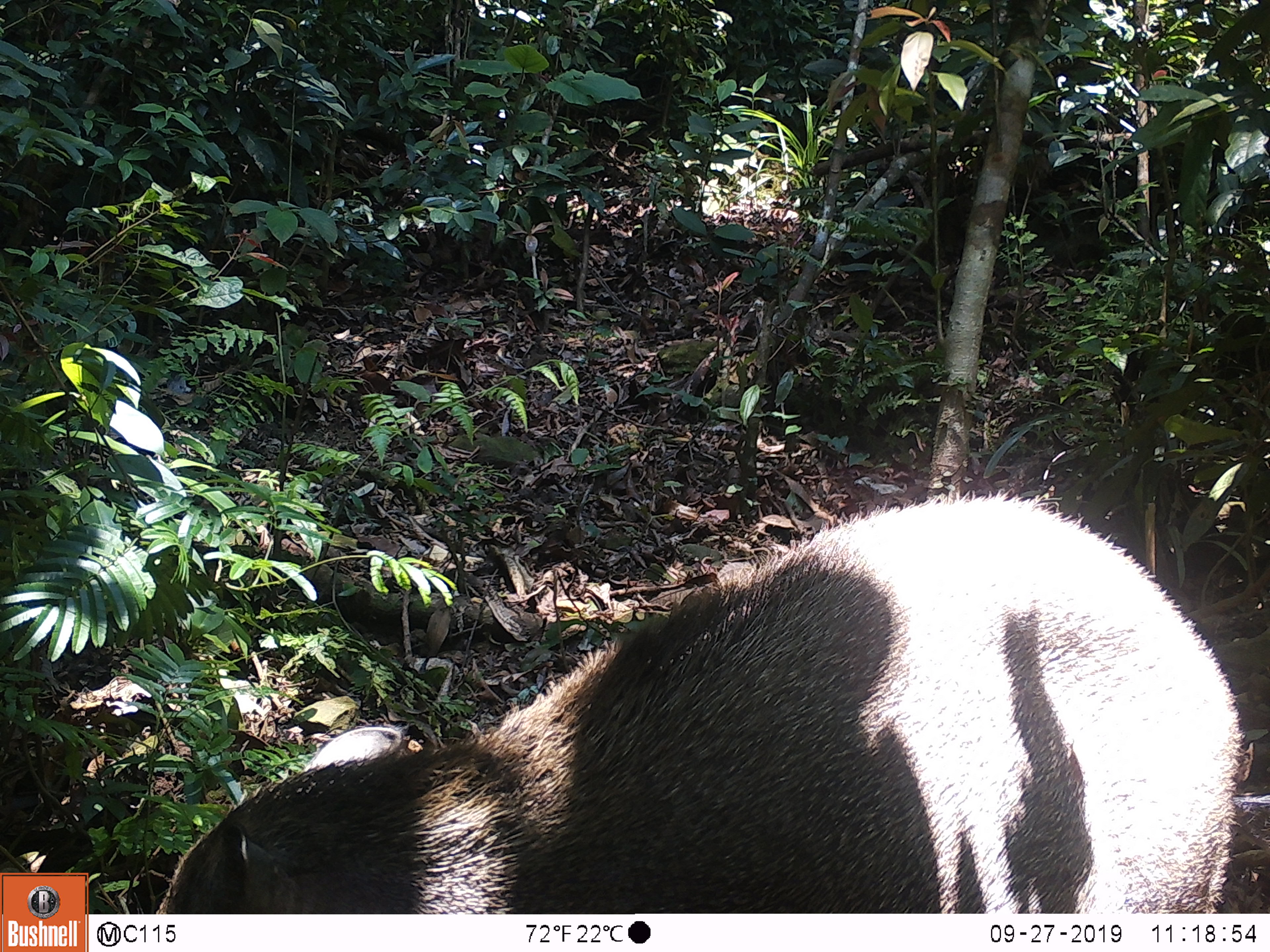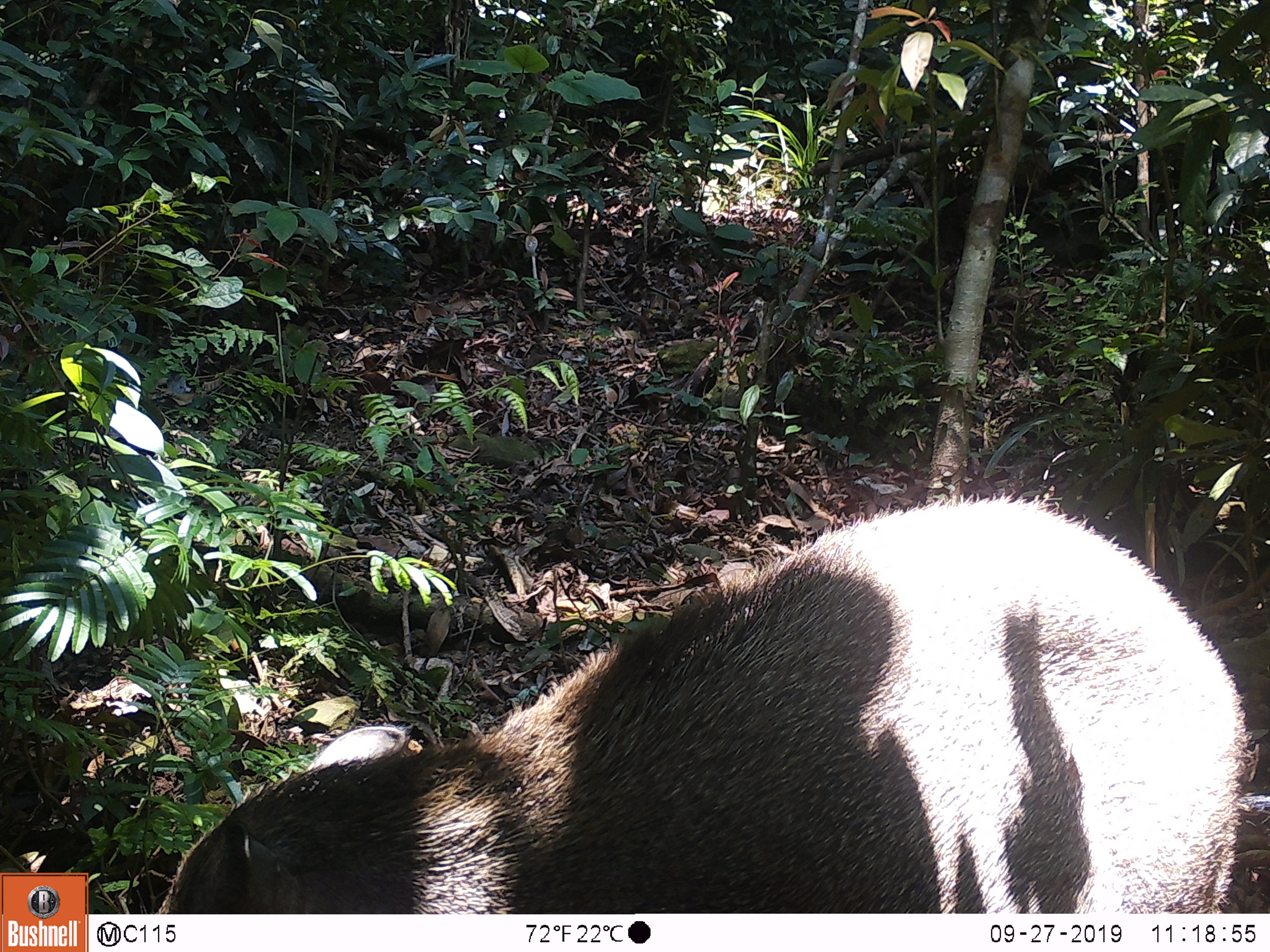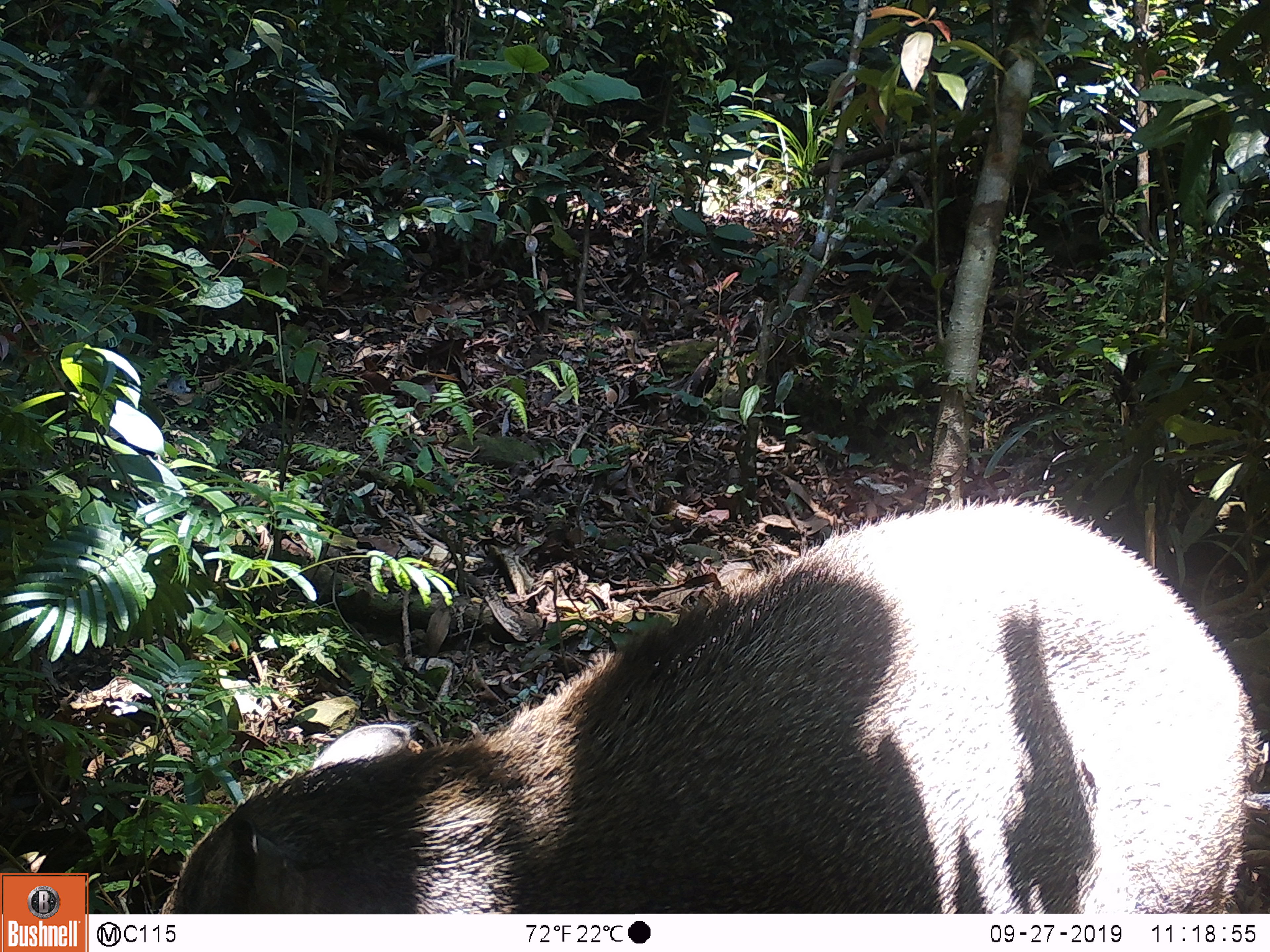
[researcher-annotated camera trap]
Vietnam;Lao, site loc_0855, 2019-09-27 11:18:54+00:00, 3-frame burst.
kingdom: Animalia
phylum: Chordata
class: Mammalia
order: Artiodactyla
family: Suidae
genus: Sus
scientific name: Sus scrofa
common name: eurasian wild pig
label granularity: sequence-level